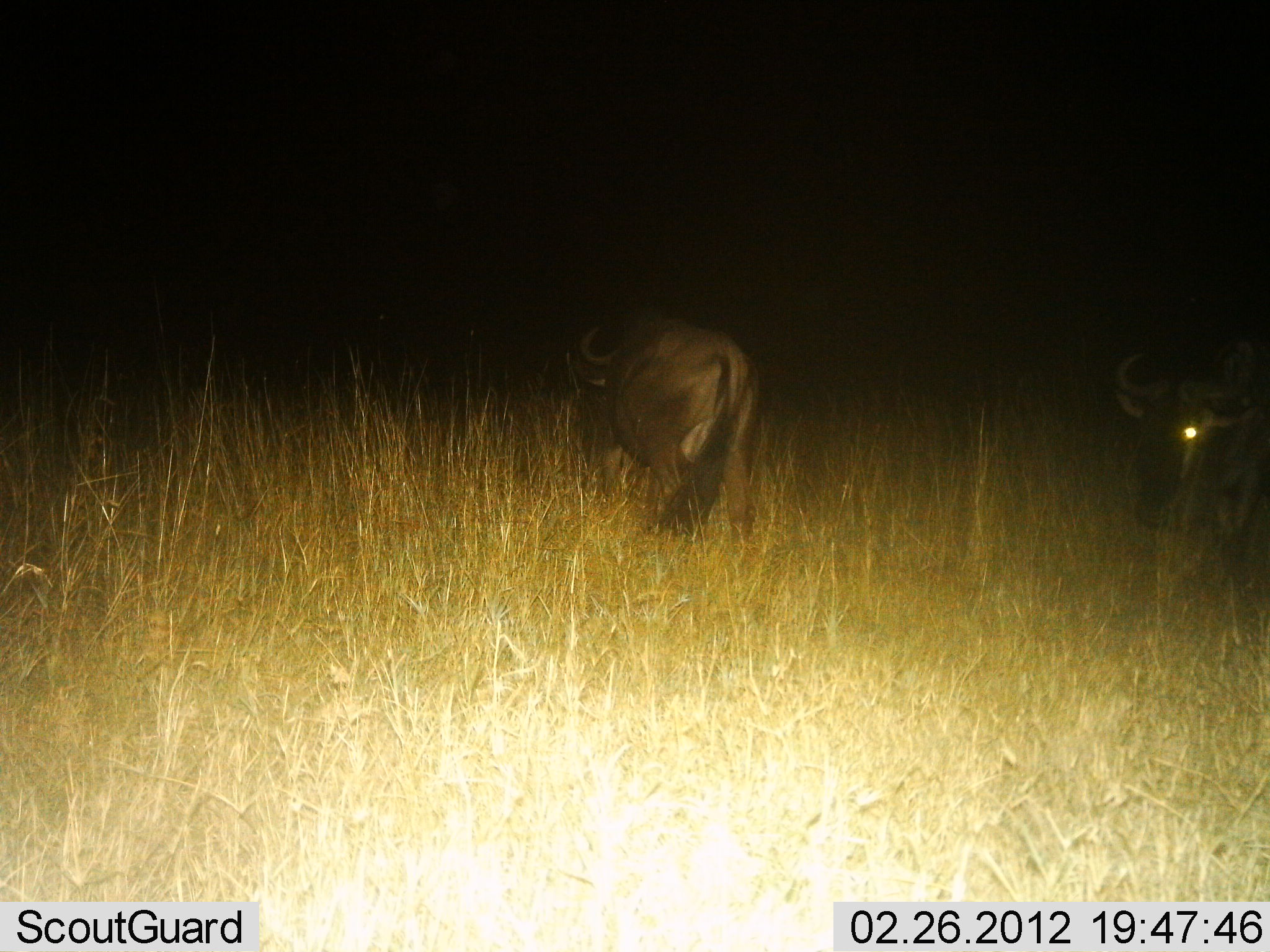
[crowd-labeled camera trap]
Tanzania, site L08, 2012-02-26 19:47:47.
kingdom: Animalia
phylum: Chordata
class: Mammalia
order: Artiodactyla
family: Bovidae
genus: Connochaetes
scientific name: Connochaetes taurinus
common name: blue wildebeest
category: wildebeest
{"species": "wildebeest (blue wildebeest) (Connochaetes taurinus)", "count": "2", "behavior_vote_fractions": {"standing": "78%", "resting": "6%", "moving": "28%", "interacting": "0%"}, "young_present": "0%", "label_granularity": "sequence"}